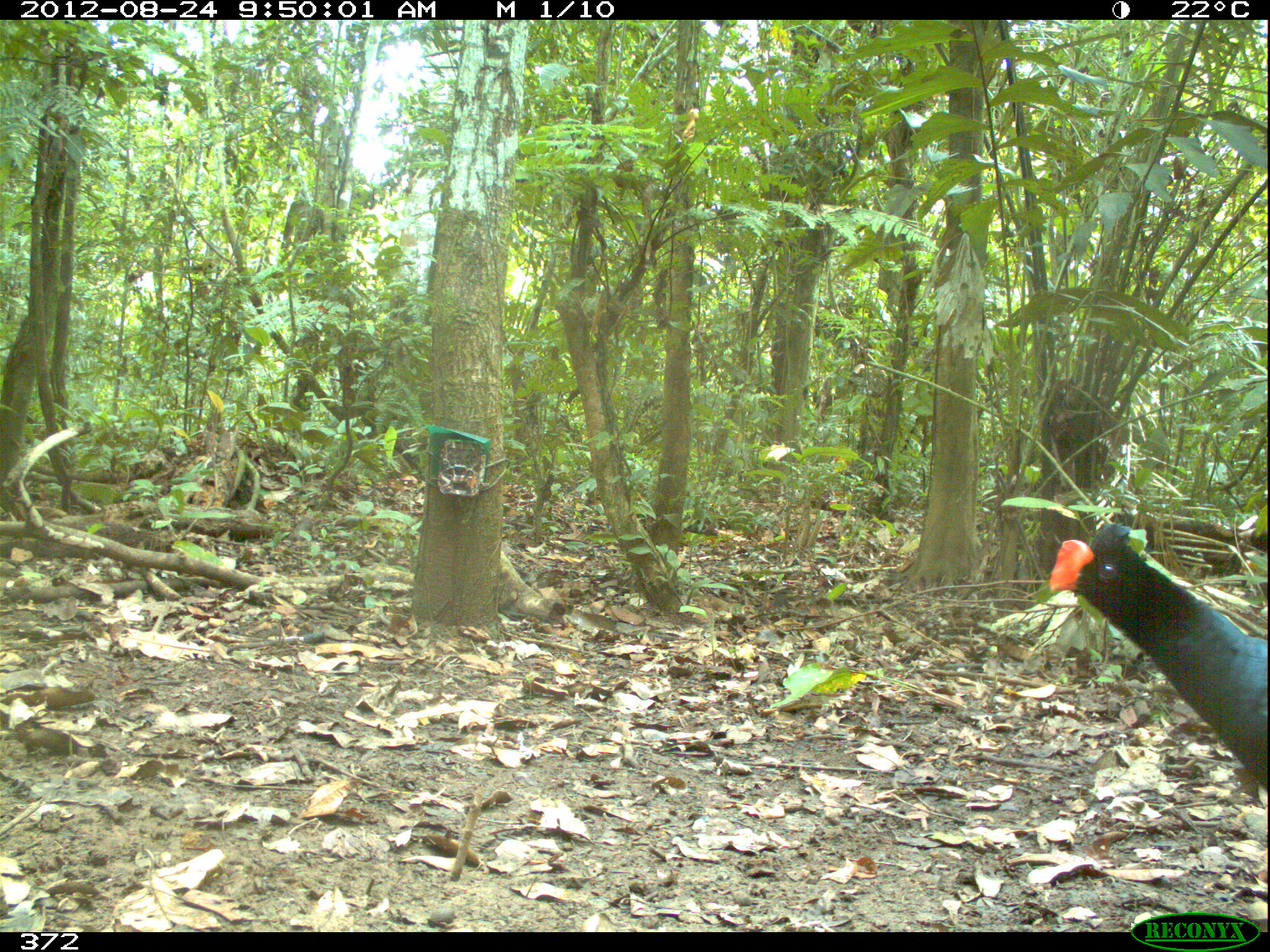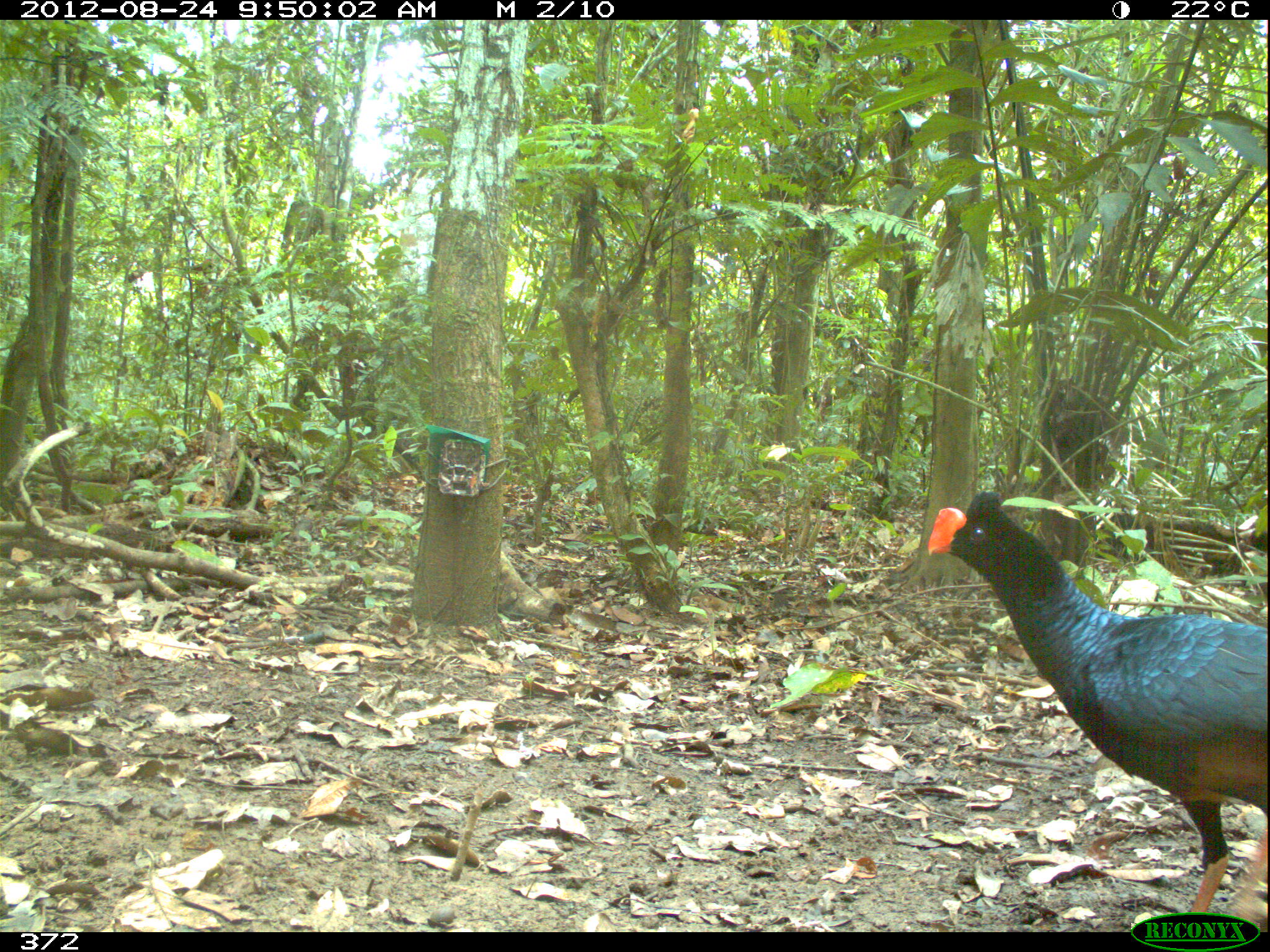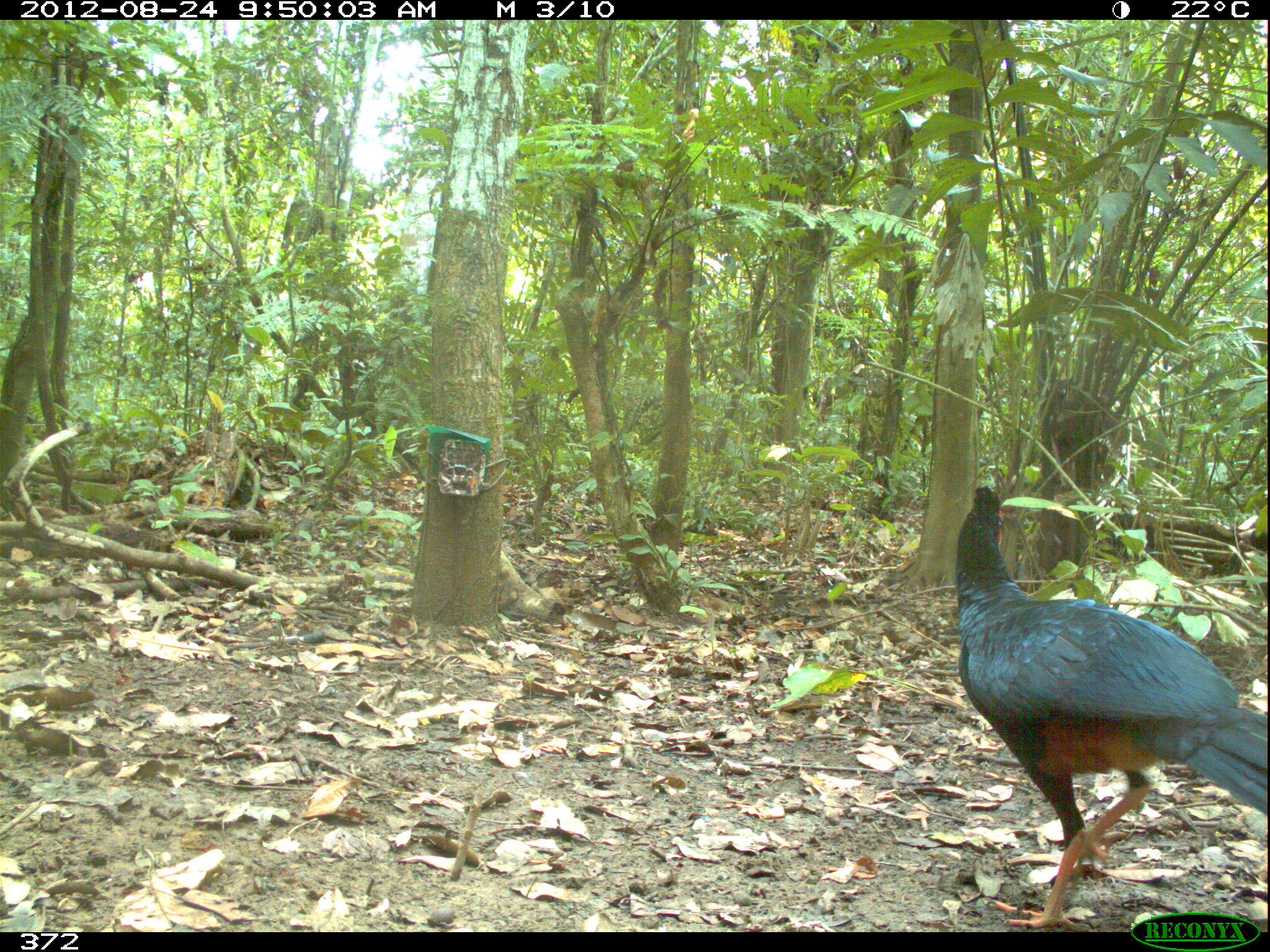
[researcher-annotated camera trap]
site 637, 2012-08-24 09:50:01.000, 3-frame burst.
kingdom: Animalia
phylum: Chordata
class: Aves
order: Galliformes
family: Cracidae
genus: Mitu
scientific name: Mitu tuberosum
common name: razor-billed curassow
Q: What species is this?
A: Mitu tuberosum (razor-billed curassow).